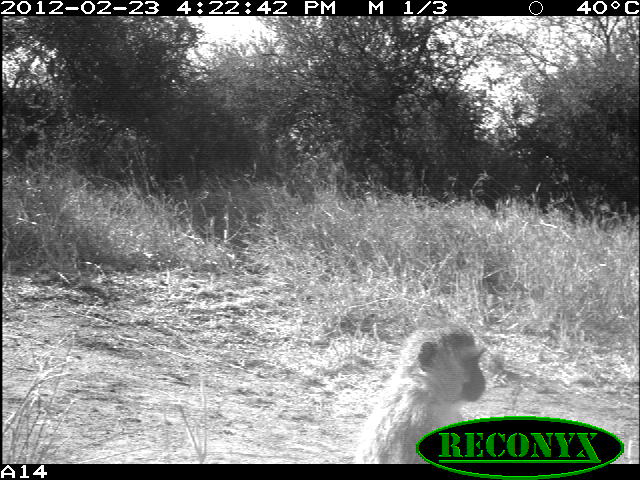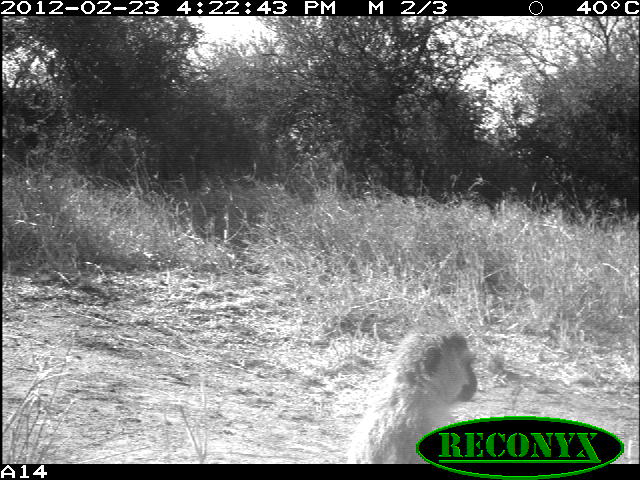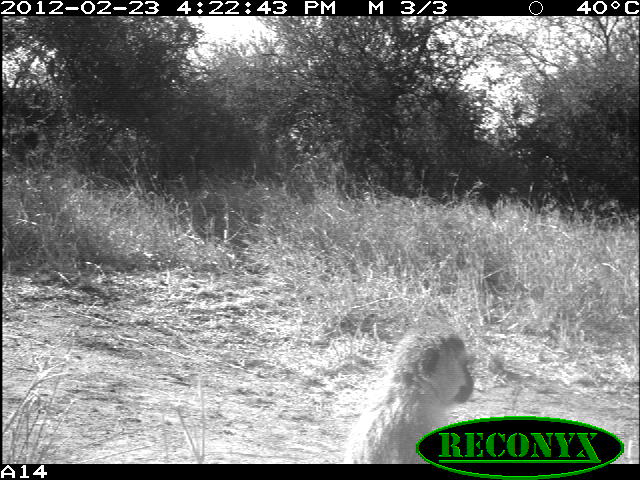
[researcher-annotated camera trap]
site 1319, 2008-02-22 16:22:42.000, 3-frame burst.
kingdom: Animalia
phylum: Chordata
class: Mammalia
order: Primates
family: Cercopithecidae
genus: Chlorocebus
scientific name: Chlorocebus pygerythrus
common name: vervet monkey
Chlorocebus pygerythrus (vervet monkey), count 1.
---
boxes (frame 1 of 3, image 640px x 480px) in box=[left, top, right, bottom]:
chlorocebus pygerythrus: box=[371, 324, 489, 462]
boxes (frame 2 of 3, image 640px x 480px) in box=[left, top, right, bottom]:
chlorocebus pygerythrus: box=[353, 327, 477, 463]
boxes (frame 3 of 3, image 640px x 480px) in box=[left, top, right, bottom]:
chlorocebus pygerythrus: box=[339, 328, 475, 463]